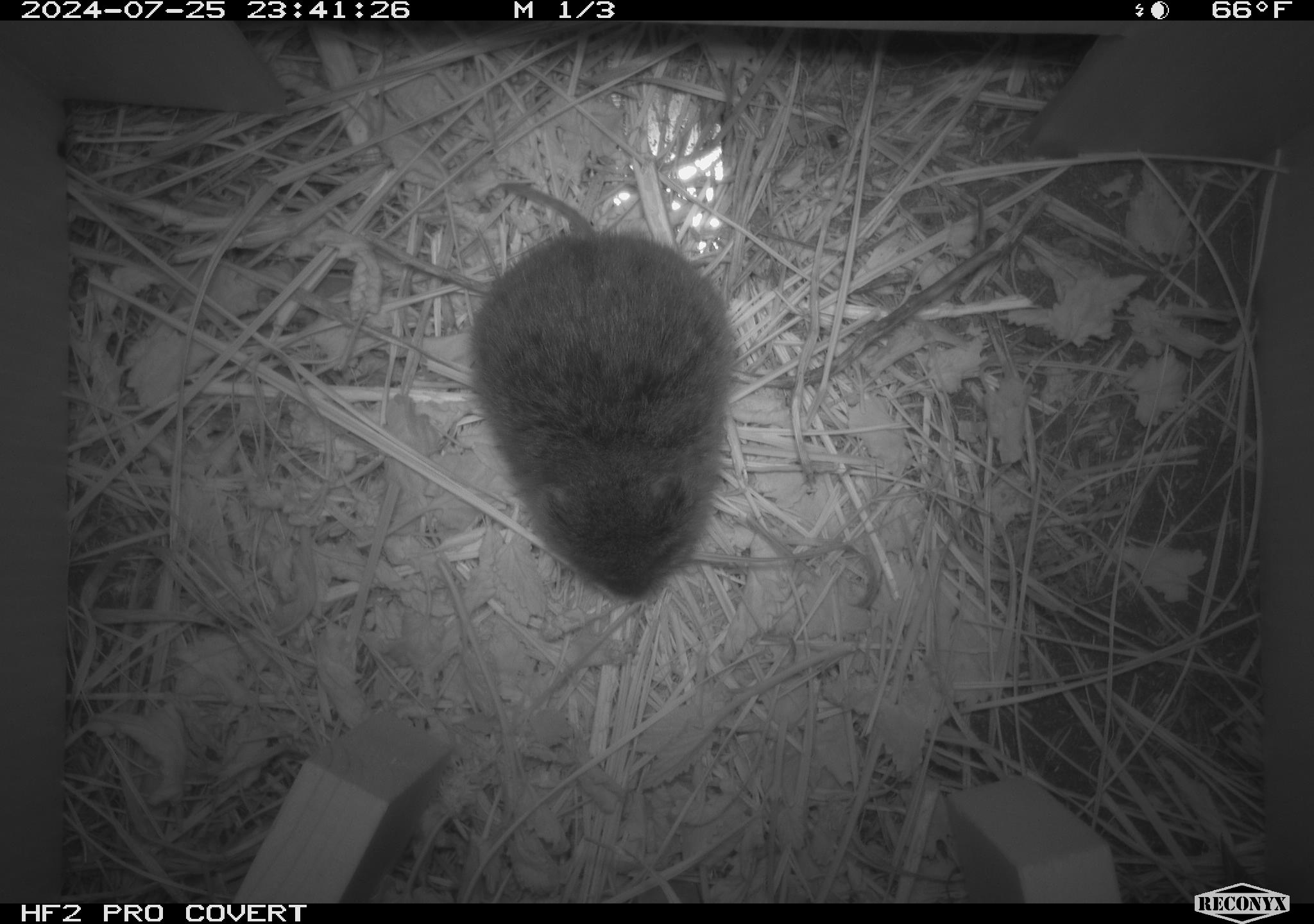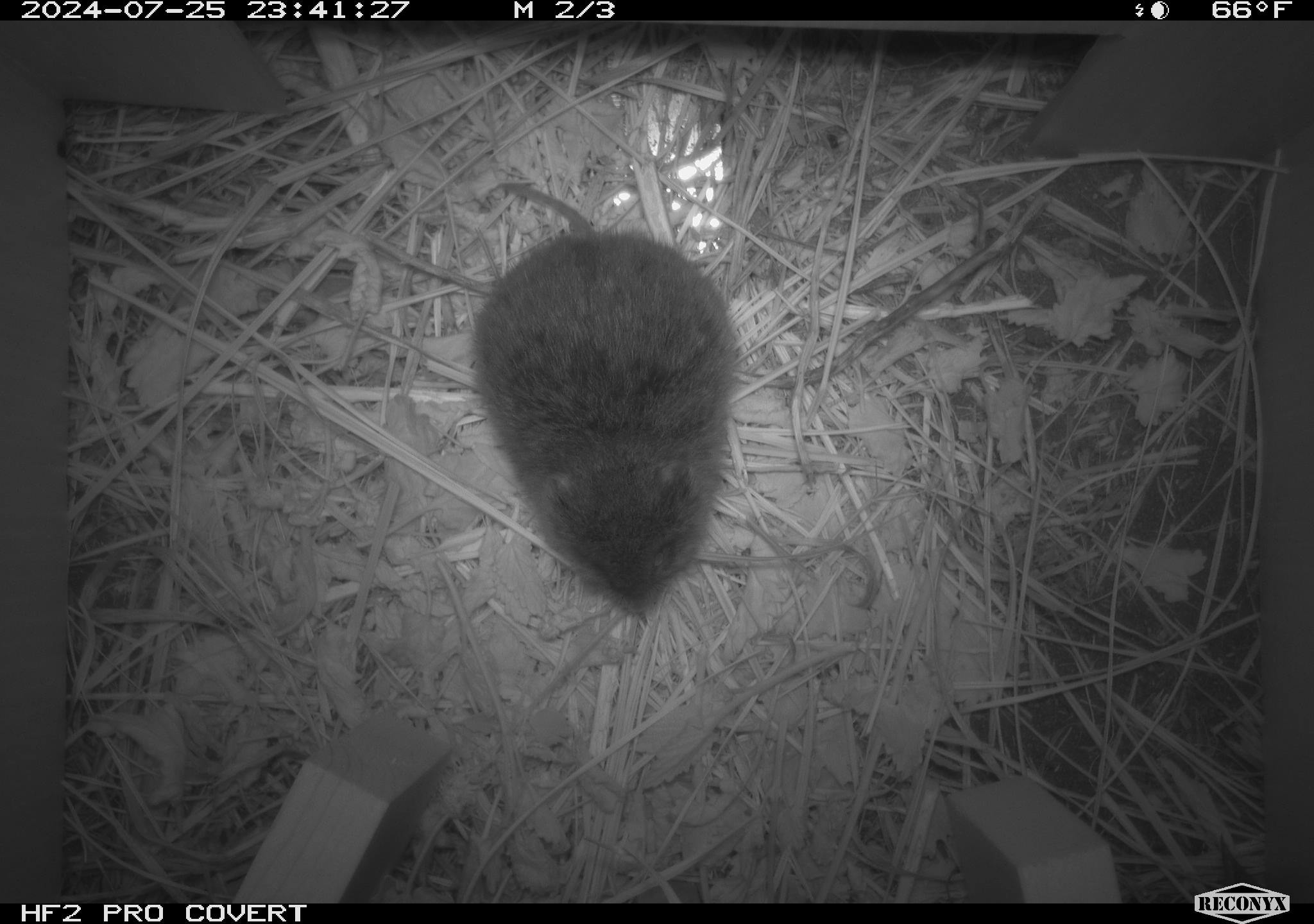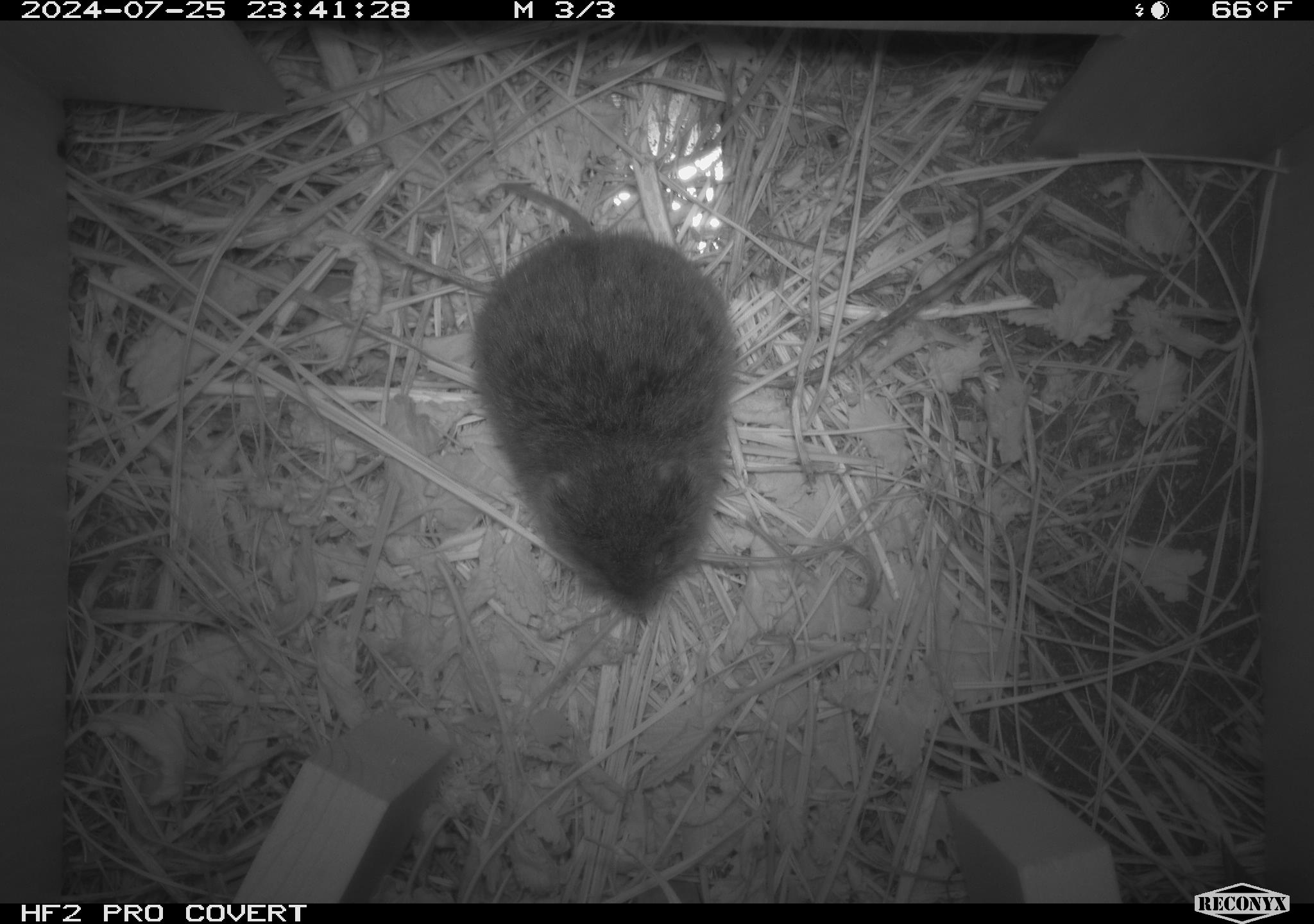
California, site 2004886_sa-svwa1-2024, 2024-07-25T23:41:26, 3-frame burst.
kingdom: Animalia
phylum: Chordata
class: Mammalia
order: Rodentia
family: Cricetidae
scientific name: Arvicolinae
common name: voles, lemmings, and muskrats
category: arvicolinae subfamily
Arvicolinae subfamily (voles, lemmings, and muskrats) (Arvicolinae).